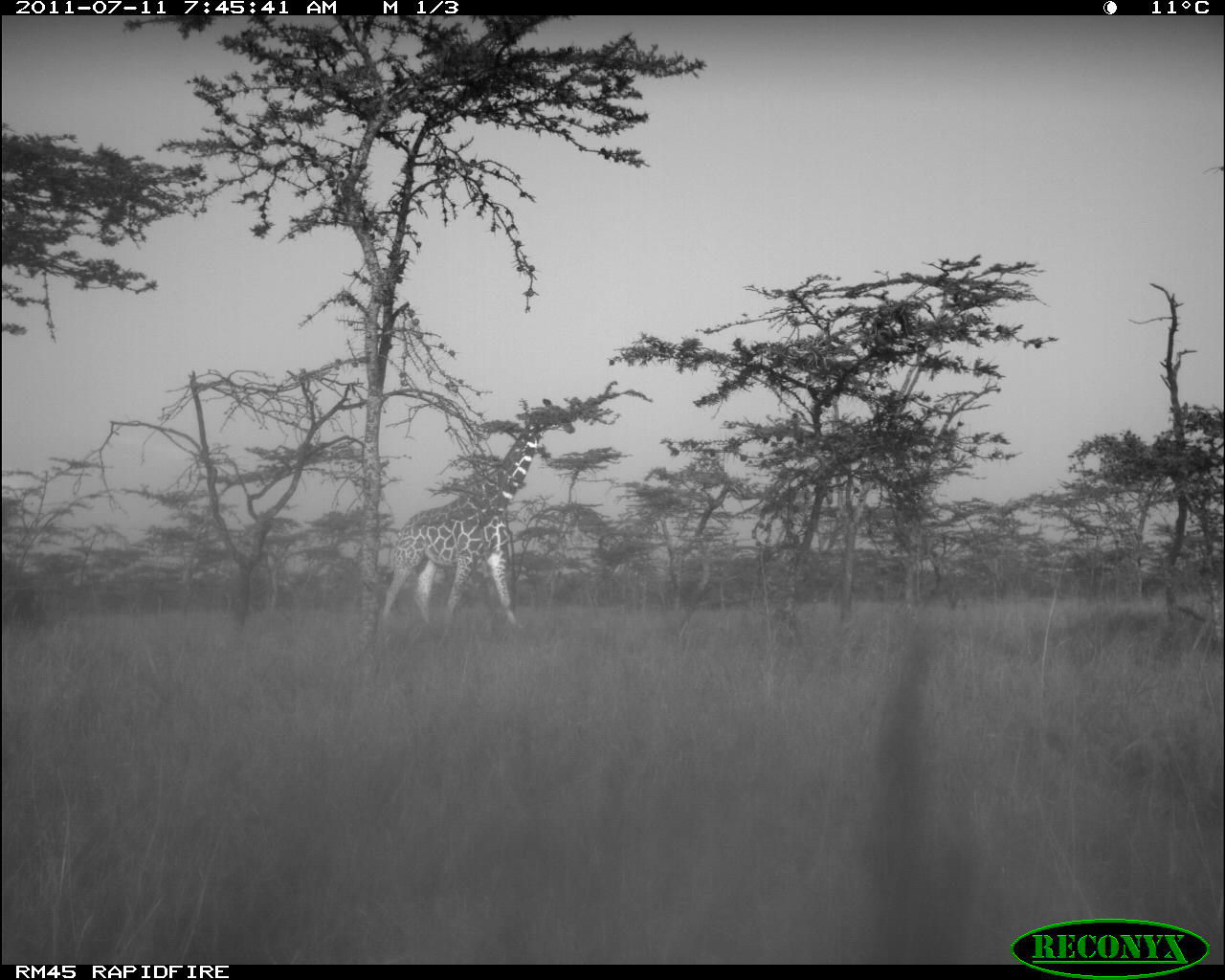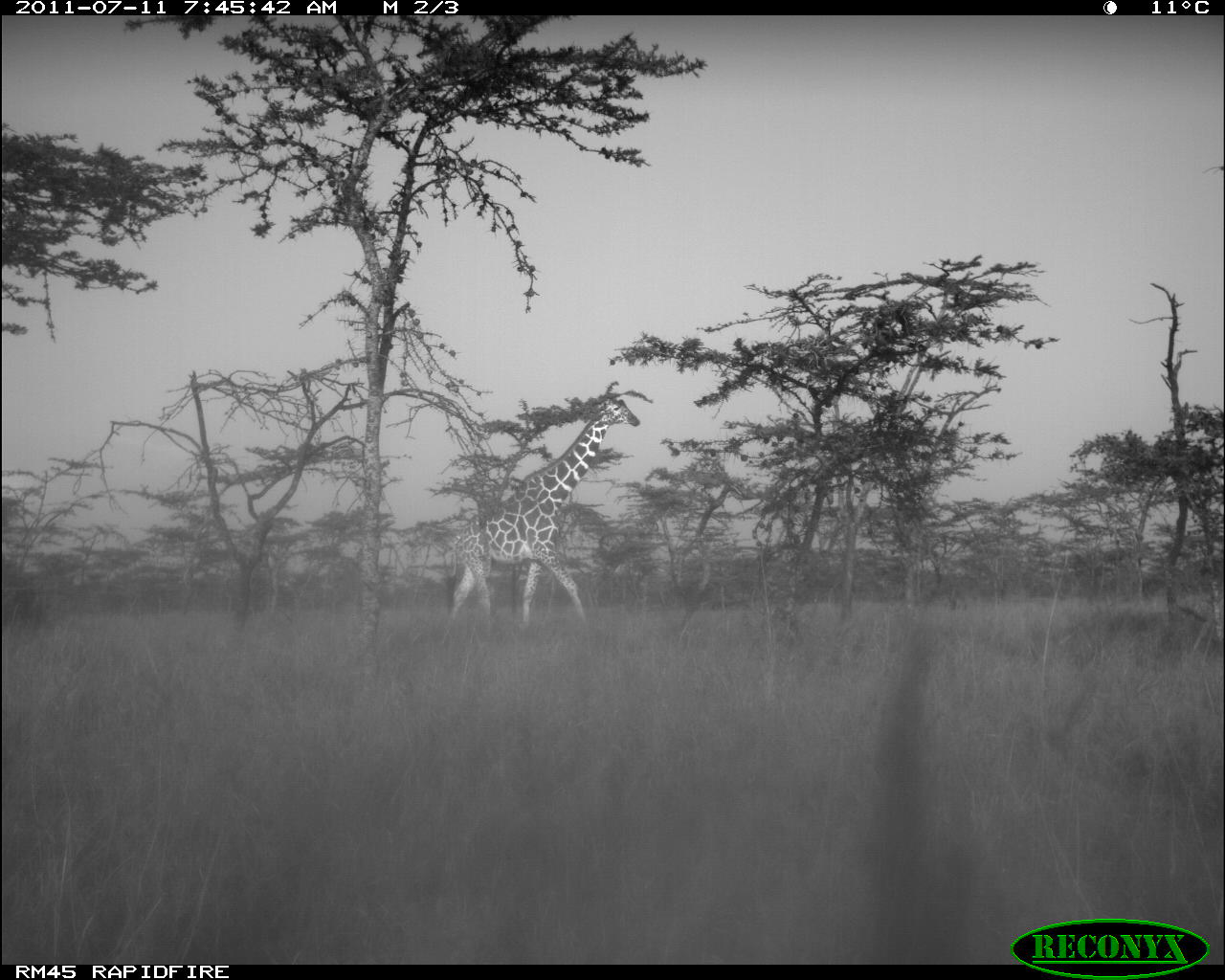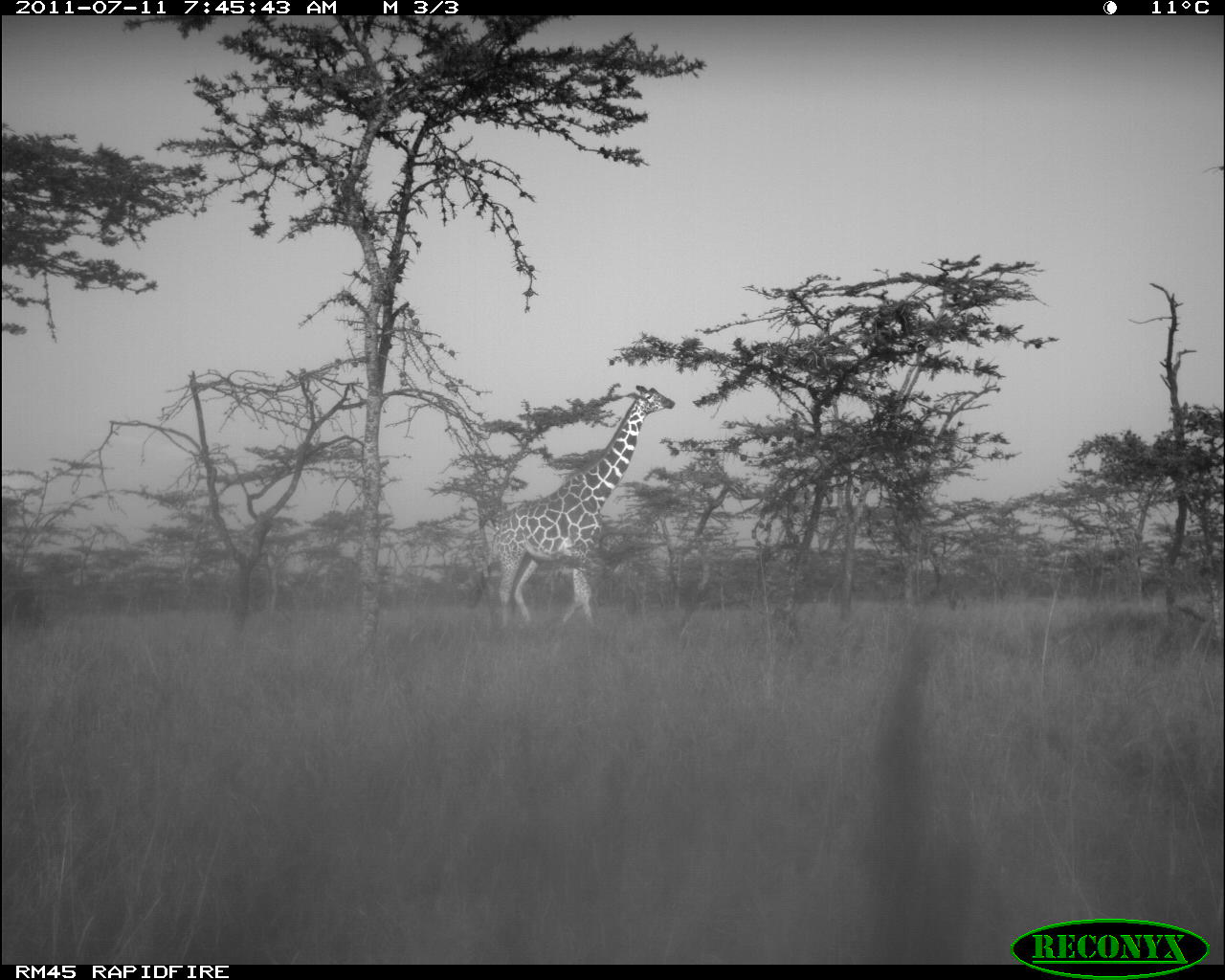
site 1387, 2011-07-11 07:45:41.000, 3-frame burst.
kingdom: Animalia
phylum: Chordata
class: Mammalia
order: Artiodactyla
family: Giraffidae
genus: Giraffa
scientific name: Giraffa camelopardalis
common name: giraffe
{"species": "Giraffa camelopardalis (giraffe)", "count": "1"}